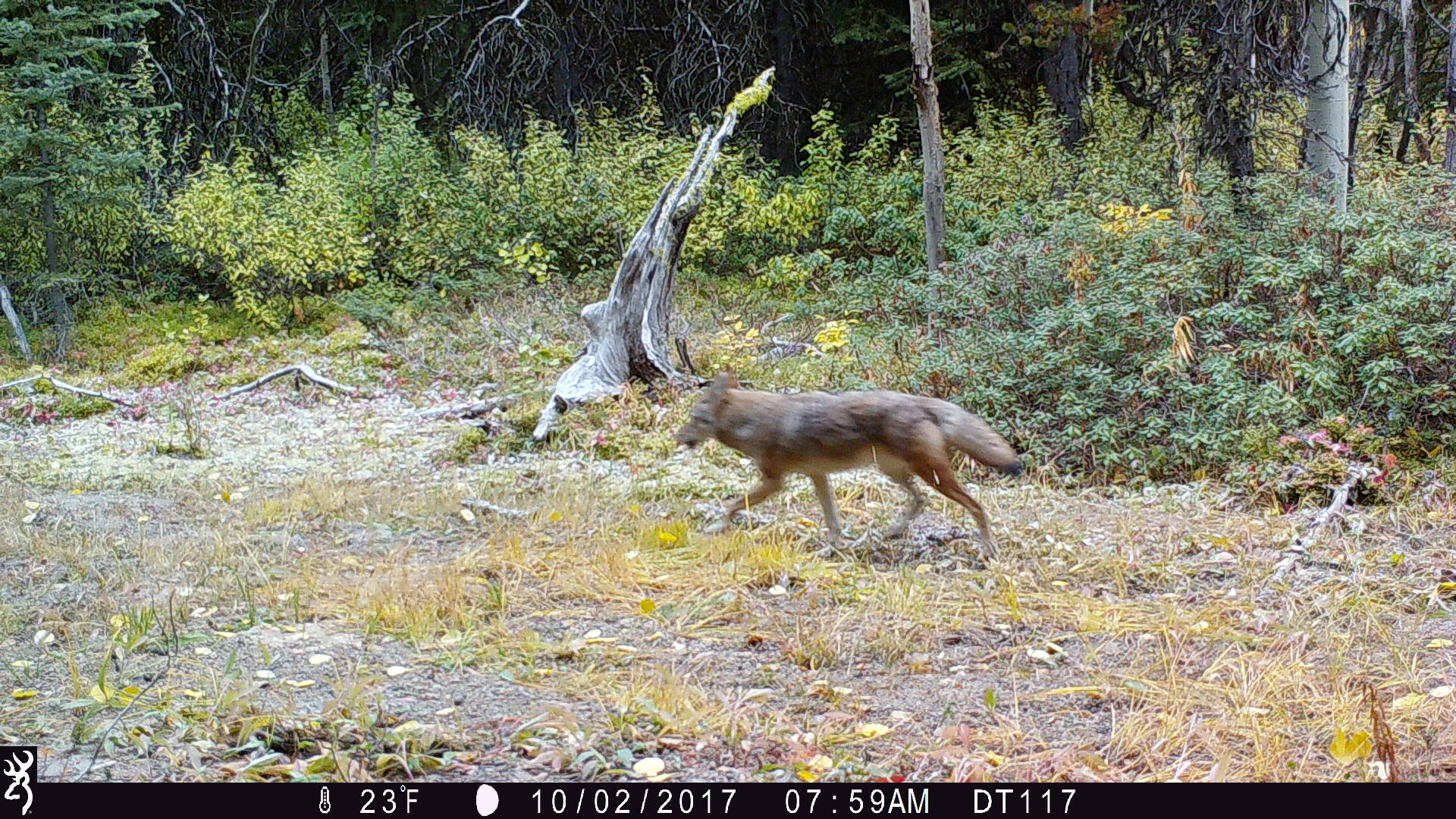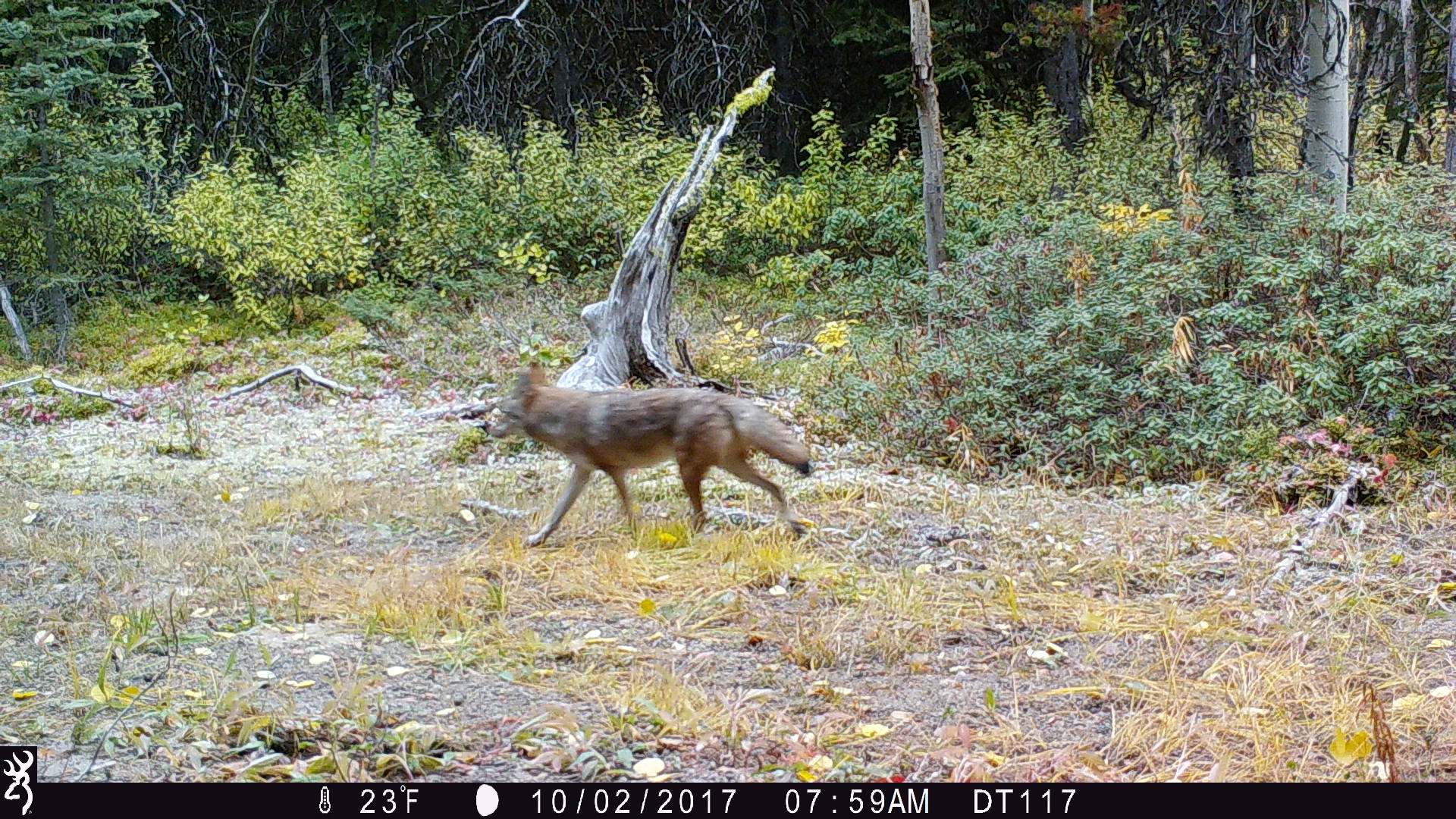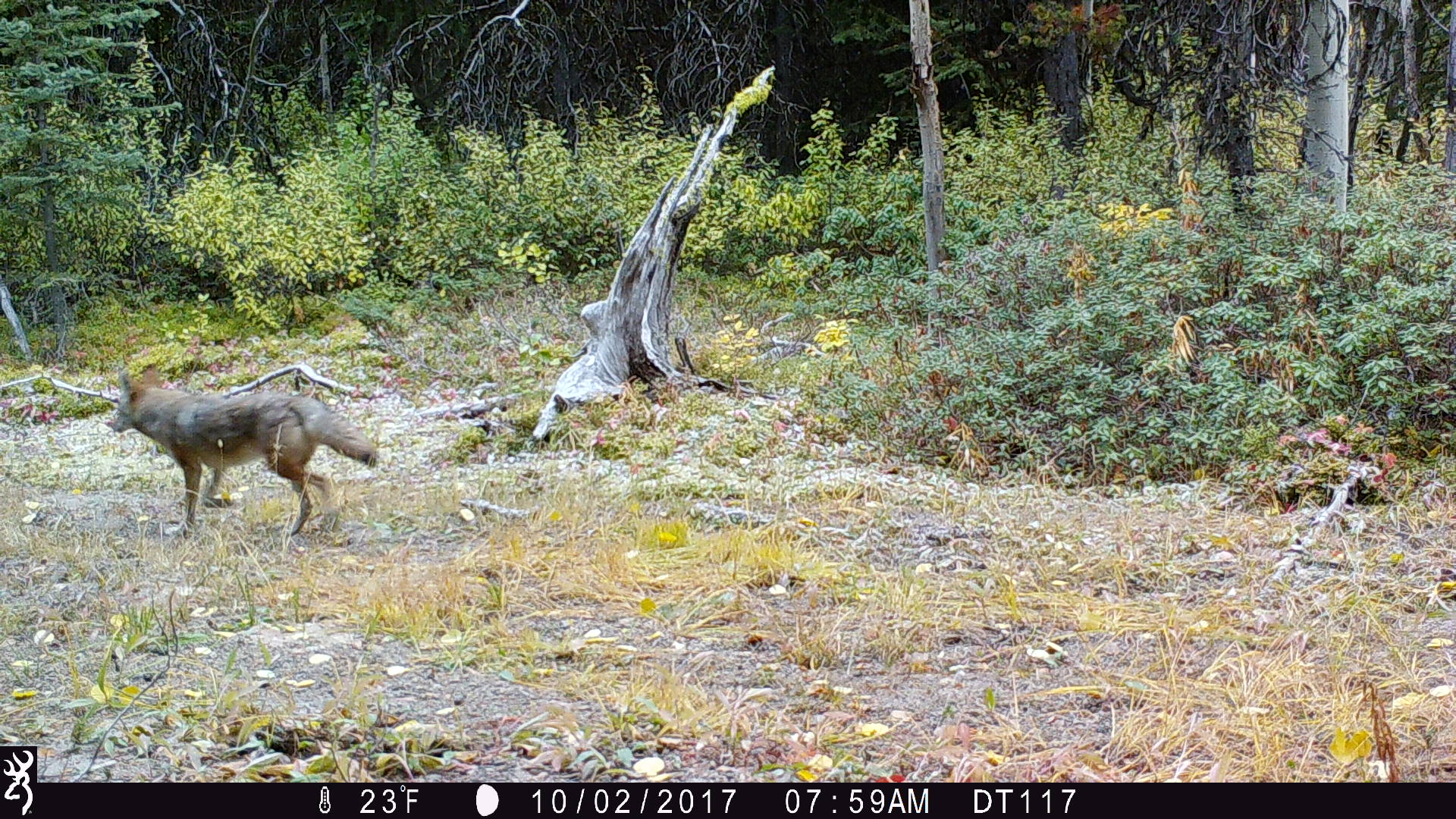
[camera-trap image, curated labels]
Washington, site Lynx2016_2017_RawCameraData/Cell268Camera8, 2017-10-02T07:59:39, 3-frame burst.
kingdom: Animalia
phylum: Chordata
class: Mammalia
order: Carnivora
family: Canidae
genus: Canis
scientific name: Canis latrans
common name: coyote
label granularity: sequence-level